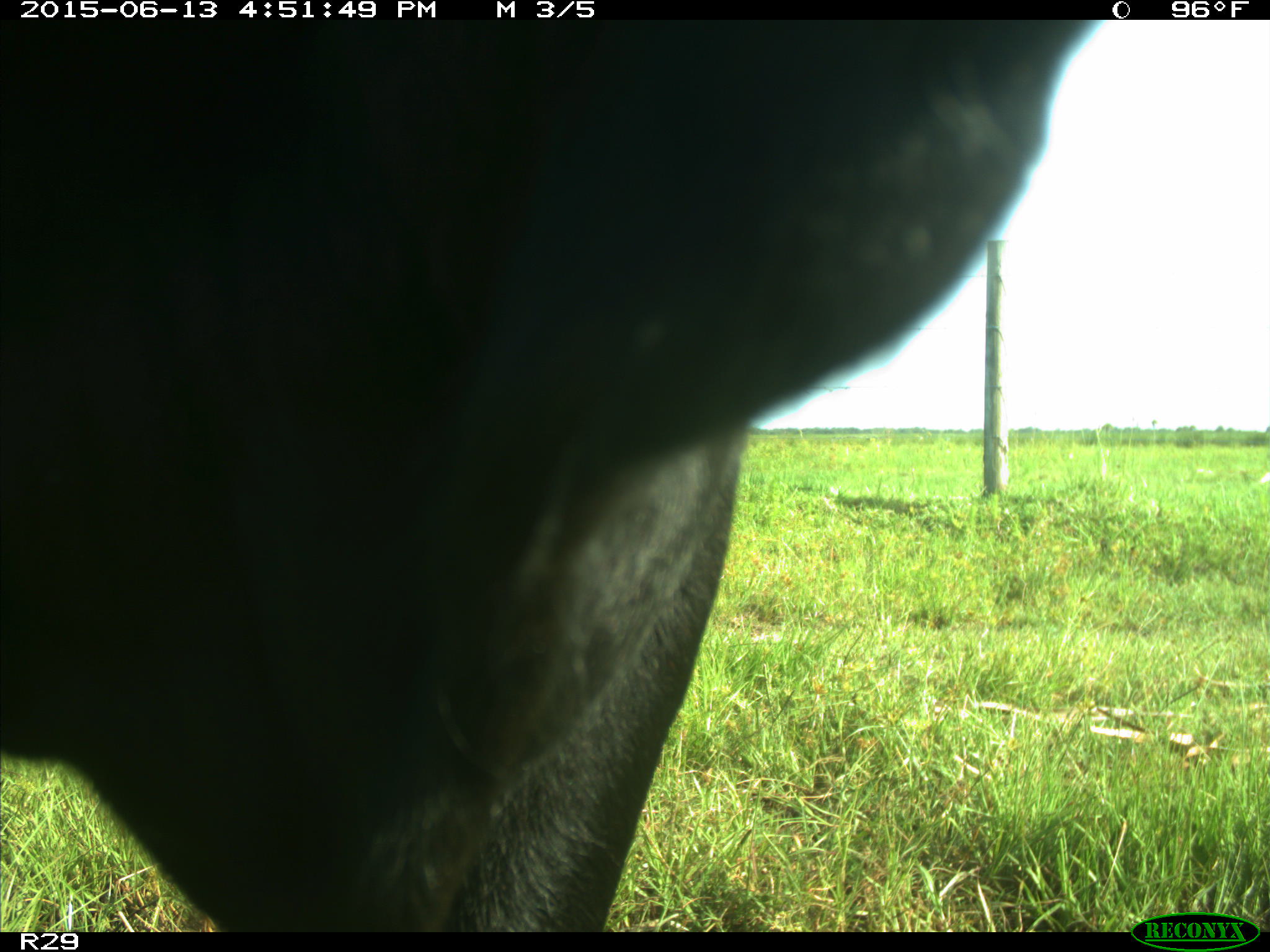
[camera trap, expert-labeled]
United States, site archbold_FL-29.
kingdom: Animalia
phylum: Chordata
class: Mammalia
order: Artiodactyla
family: Bovidae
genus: Bos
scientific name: Bos taurus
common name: domestic cow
Bos taurus (domestic cow).